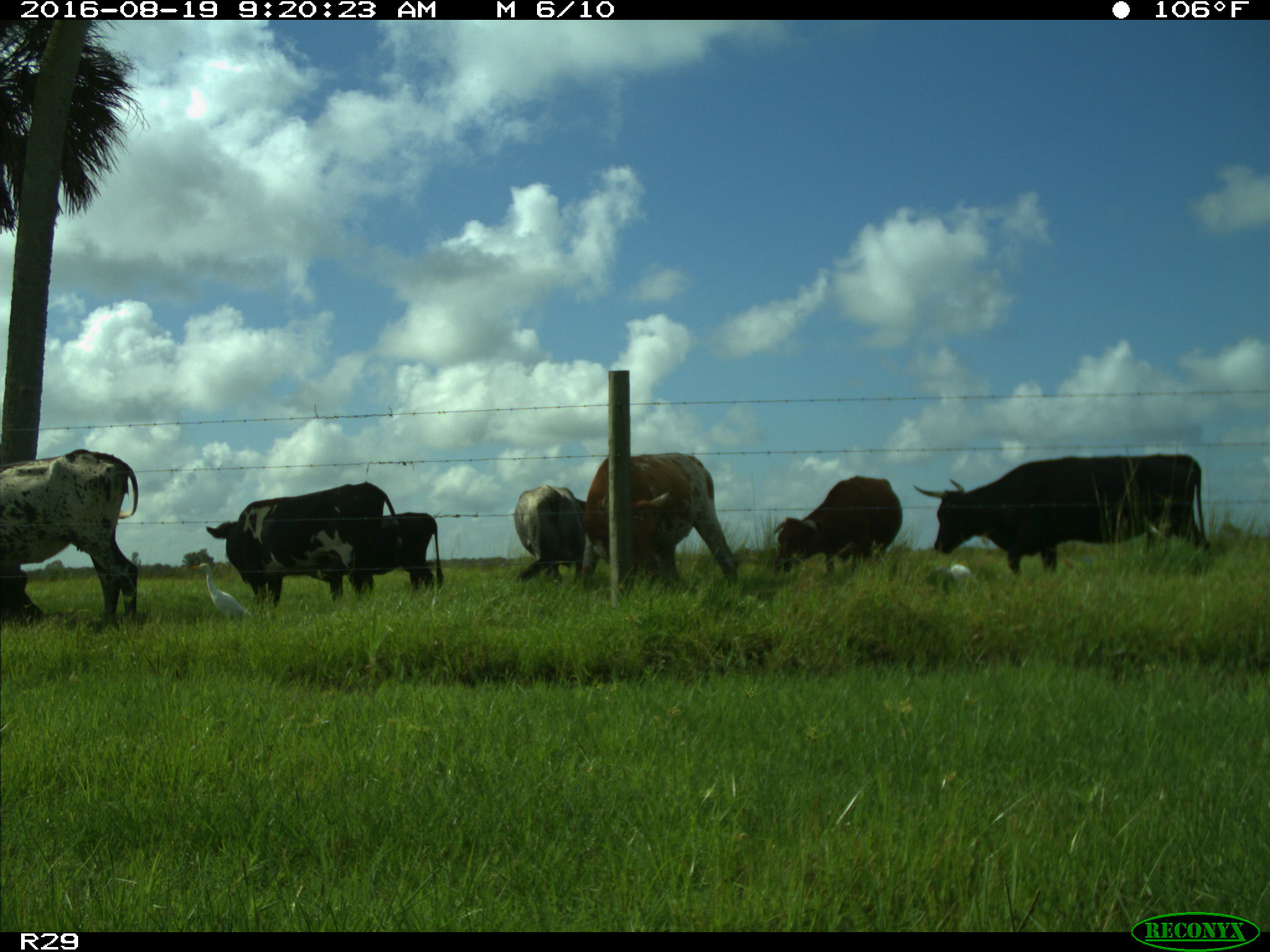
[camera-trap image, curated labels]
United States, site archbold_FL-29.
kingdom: Animalia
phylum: Chordata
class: Mammalia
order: Artiodactyla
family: Bovidae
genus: Bos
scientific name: Bos taurus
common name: domestic cow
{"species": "Bos taurus (domestic cow)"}